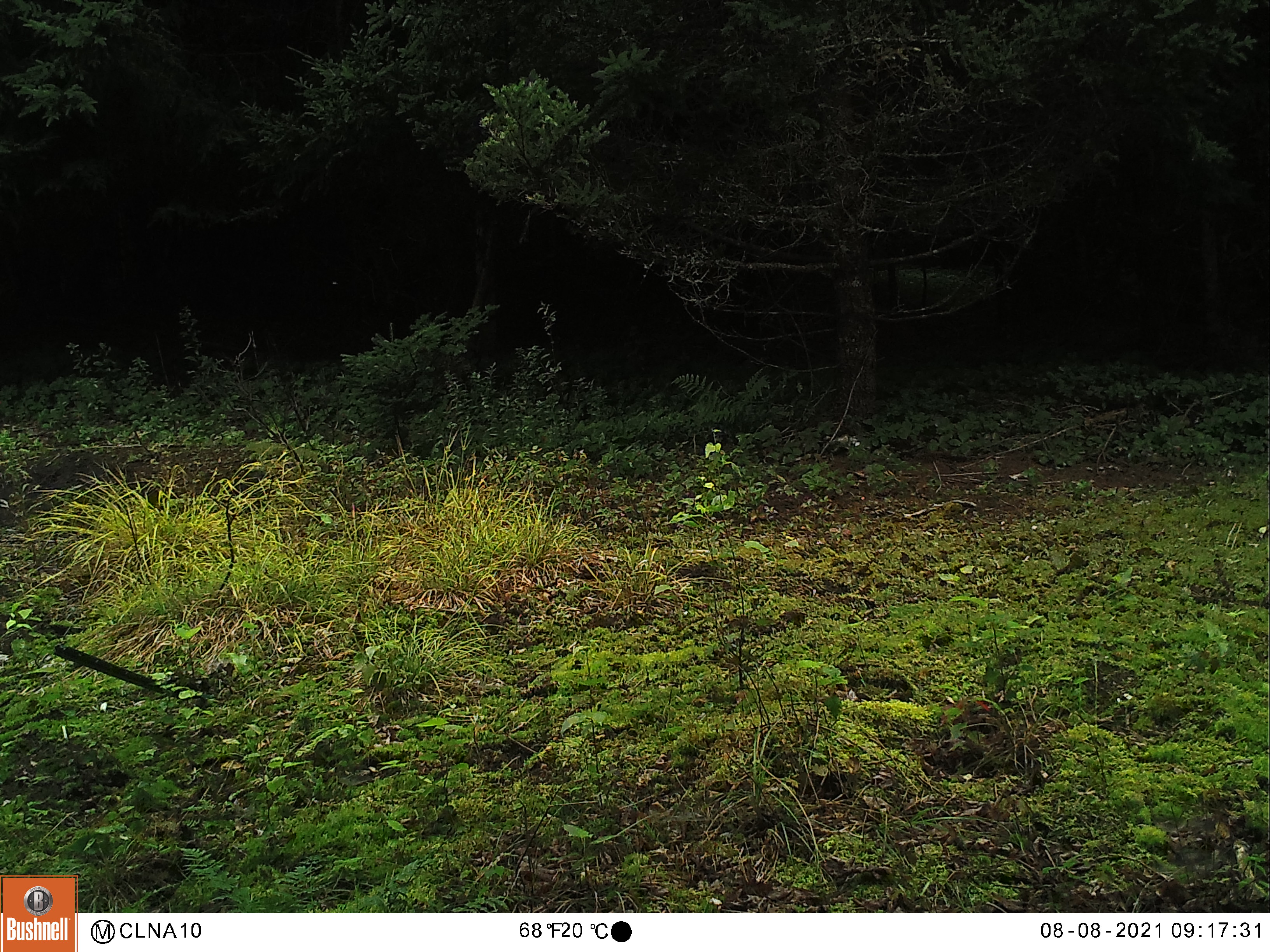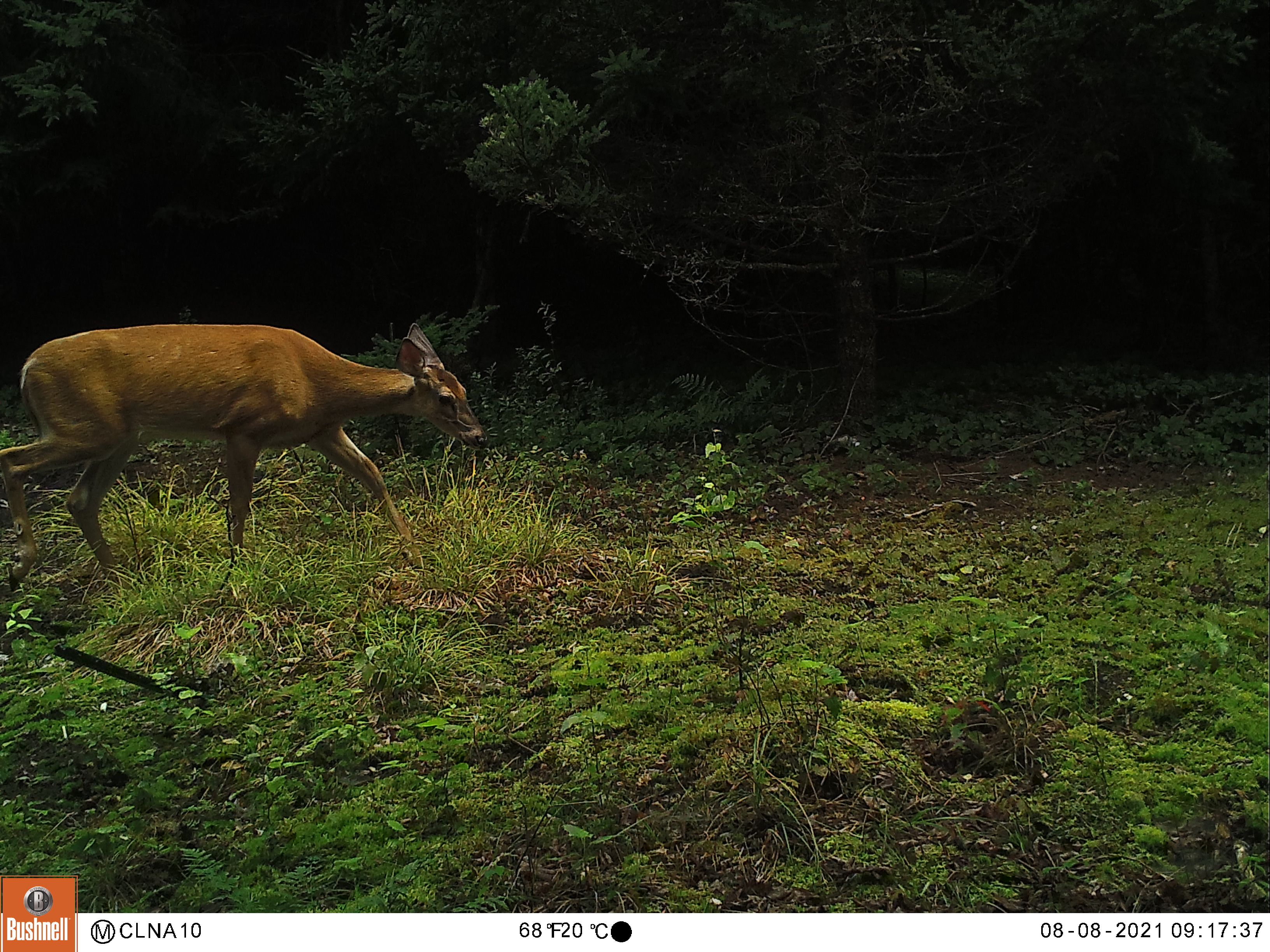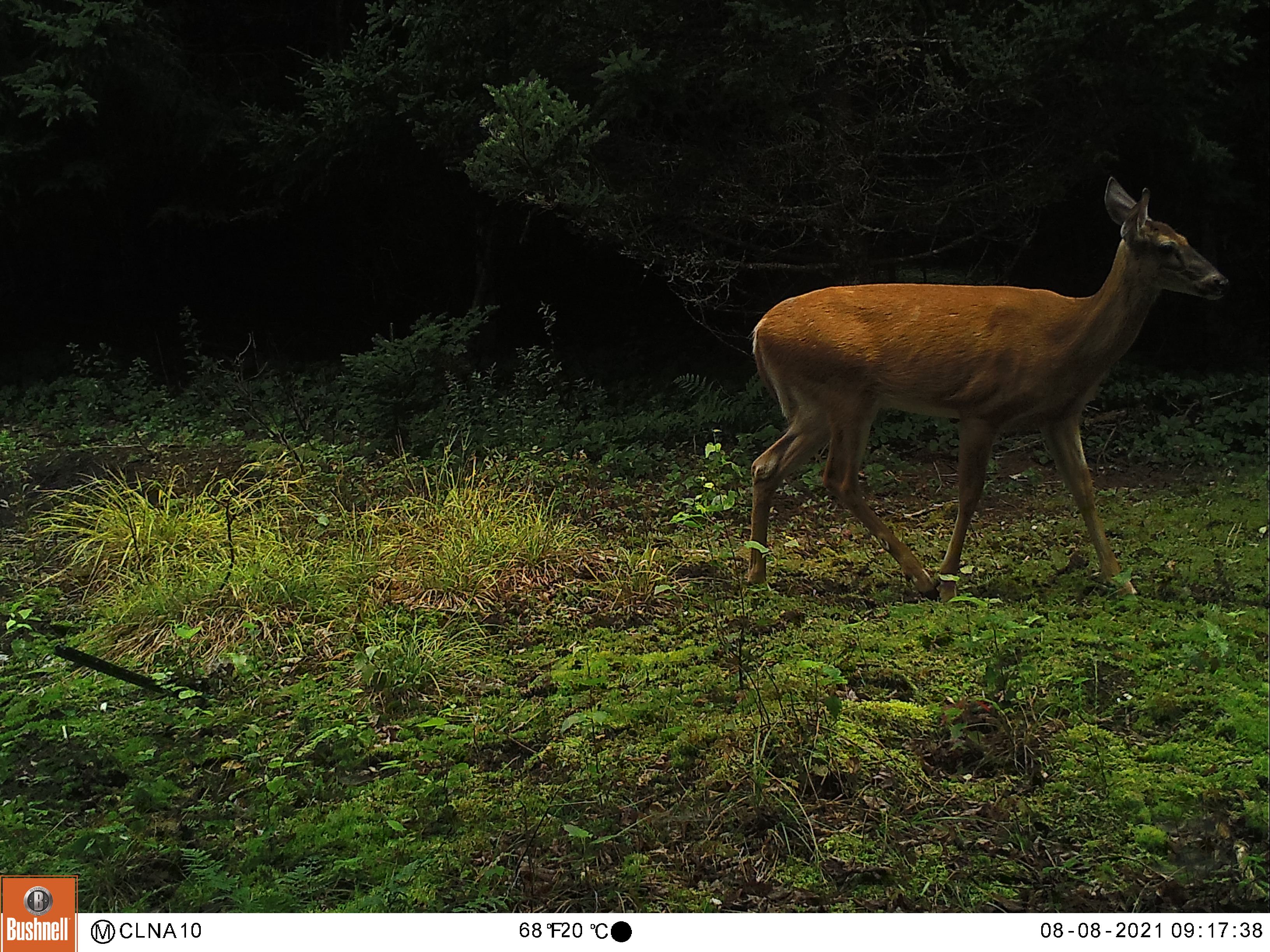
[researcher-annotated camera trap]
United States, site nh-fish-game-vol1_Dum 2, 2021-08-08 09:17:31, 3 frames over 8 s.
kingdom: Animalia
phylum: Chordata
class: Mammalia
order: Artiodactyla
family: Cervidae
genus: Odocoileus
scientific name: Odocoileus virginianus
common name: white-tailed deer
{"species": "white-tailed deer (Odocoileus virginianus)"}